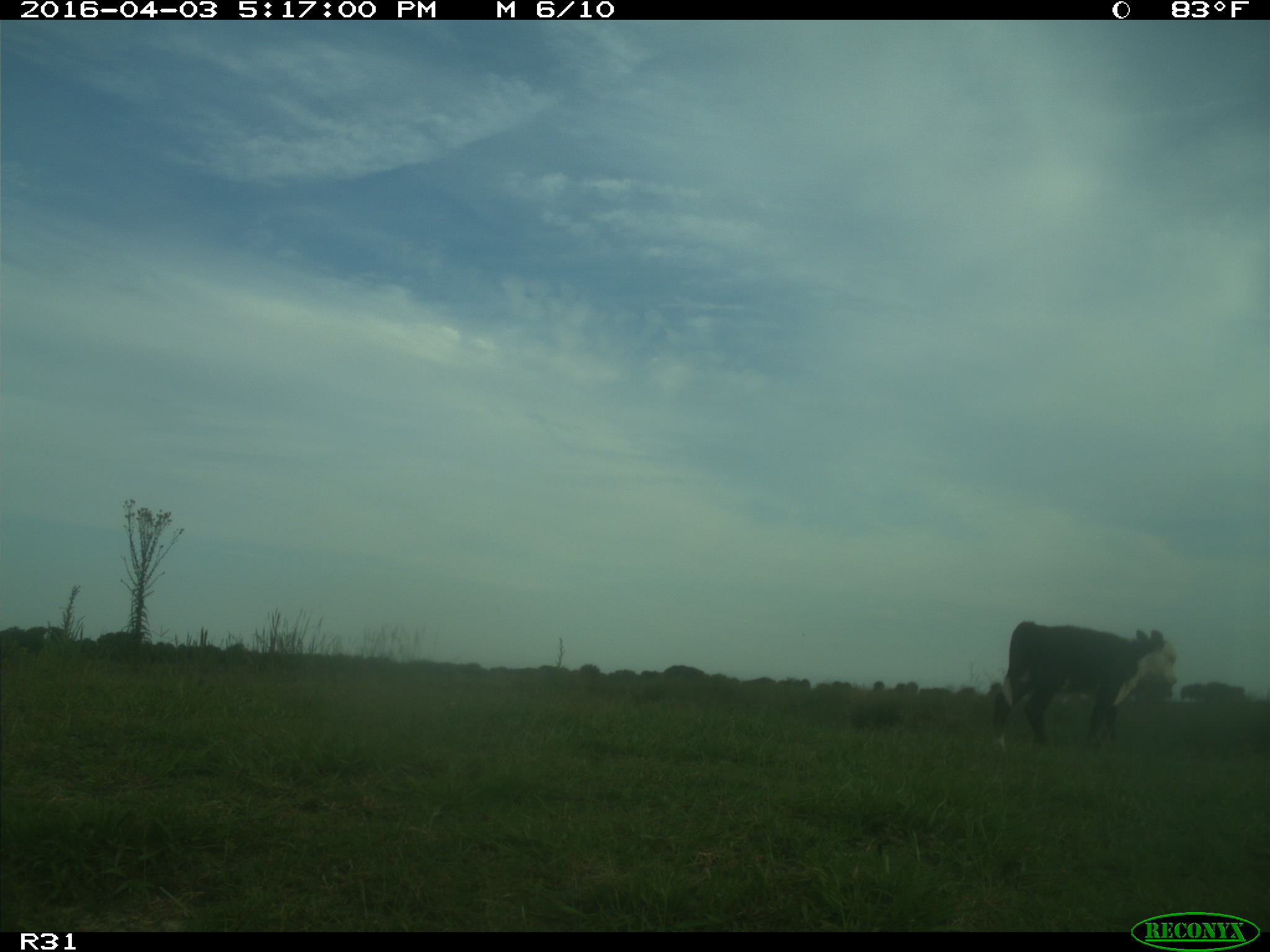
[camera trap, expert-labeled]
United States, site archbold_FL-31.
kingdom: Animalia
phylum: Chordata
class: Mammalia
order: Artiodactyla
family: Bovidae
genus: Bos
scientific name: Bos taurus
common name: domestic cow